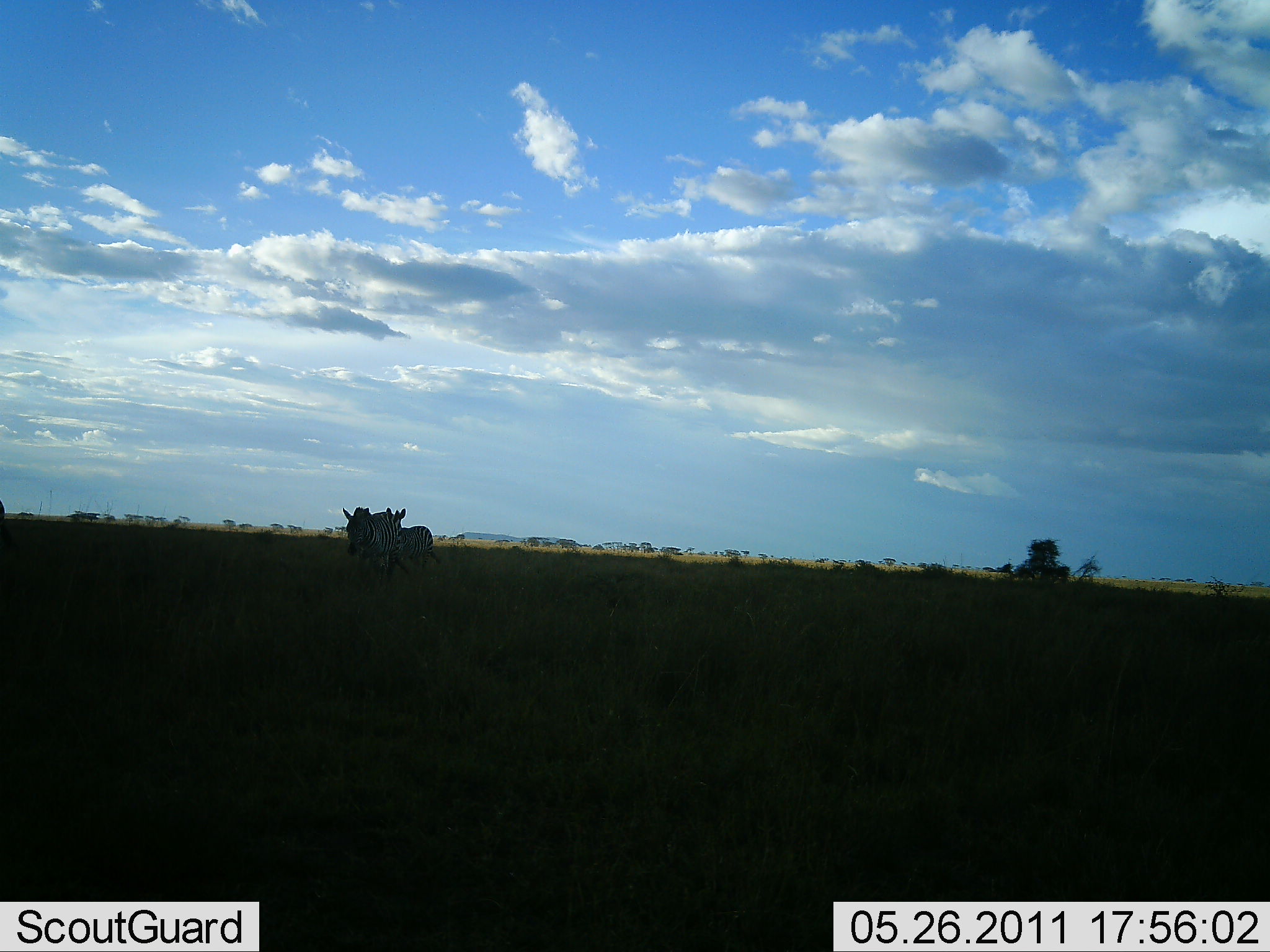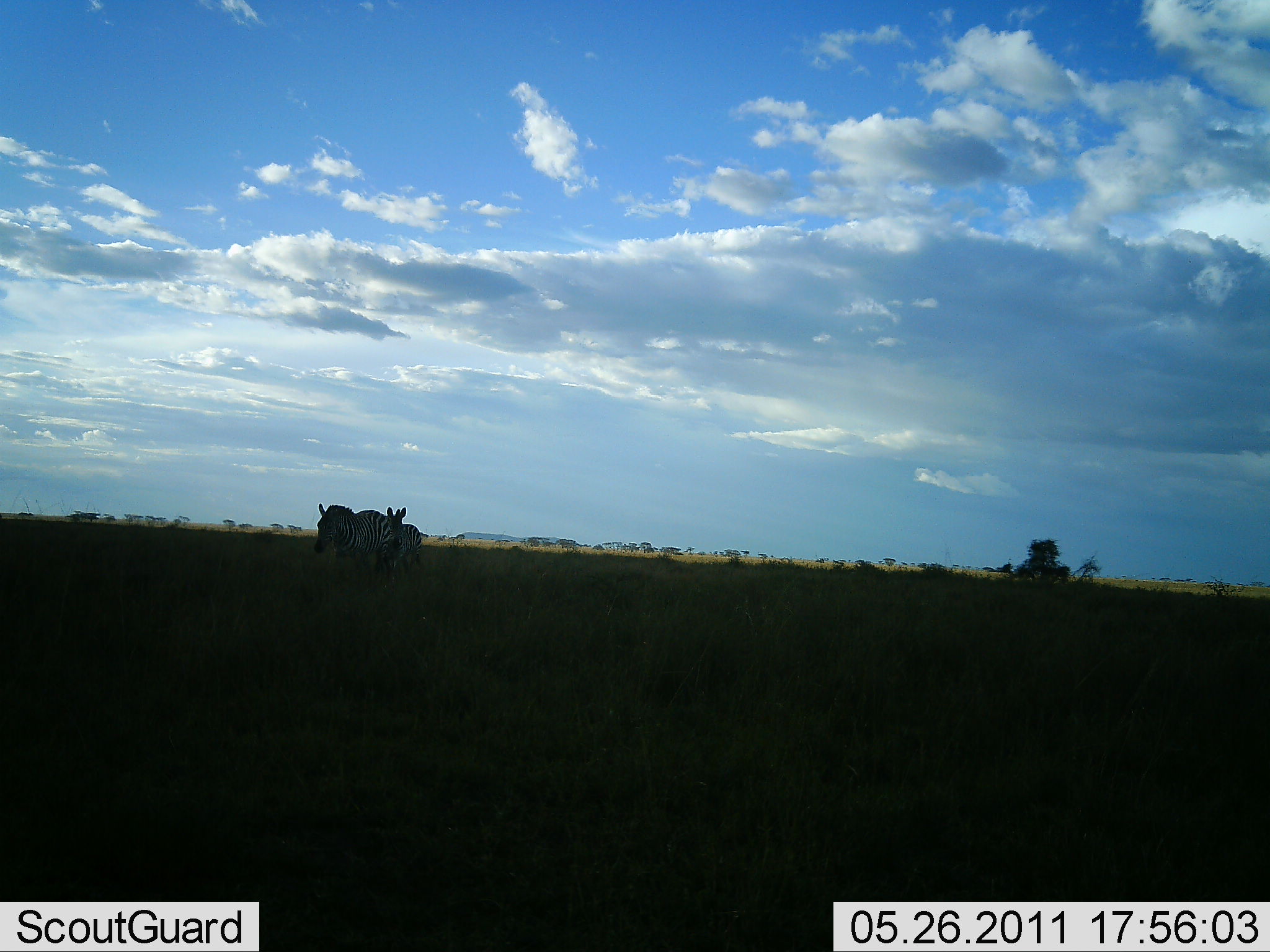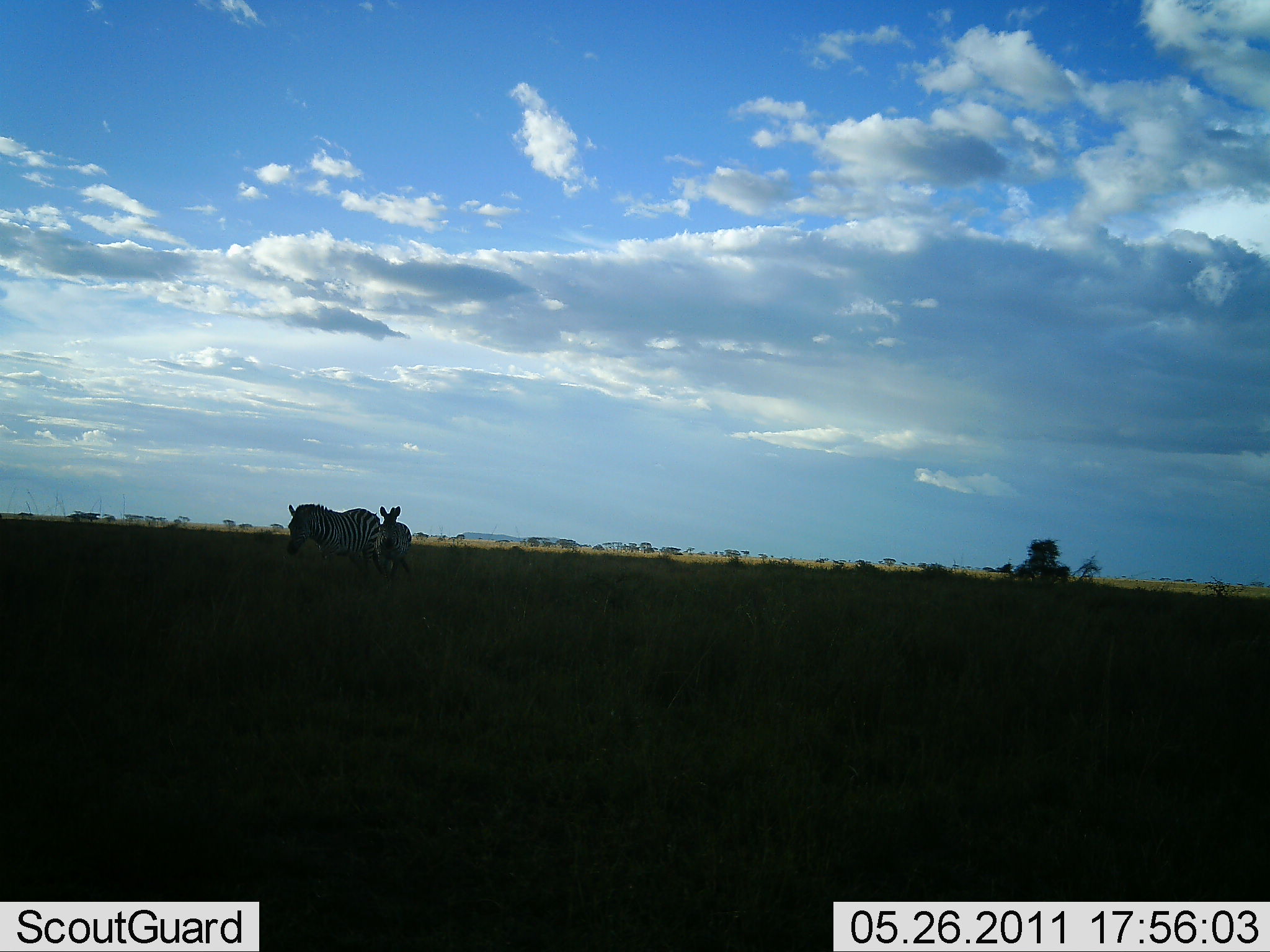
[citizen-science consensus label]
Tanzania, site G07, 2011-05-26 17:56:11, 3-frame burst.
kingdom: Animalia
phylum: Chordata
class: Mammalia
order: Perissodactyla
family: Equidae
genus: Equus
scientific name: Equus quagga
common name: plains zebra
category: zebra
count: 2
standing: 0%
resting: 0%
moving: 100%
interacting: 0%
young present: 9%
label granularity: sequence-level